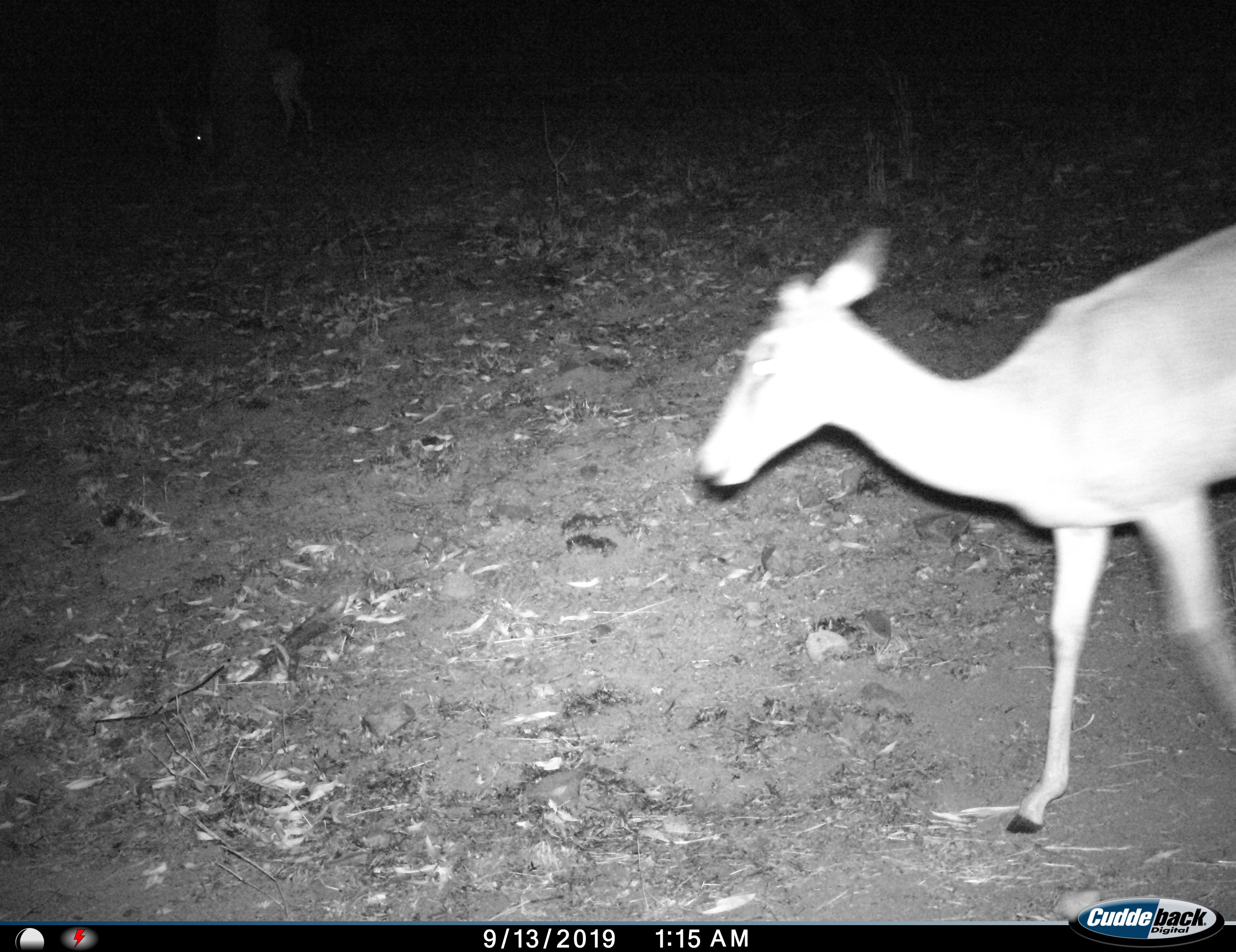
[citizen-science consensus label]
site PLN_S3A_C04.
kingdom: Animalia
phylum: Chordata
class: Mammalia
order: Artiodactyla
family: Bovidae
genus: Aepyceros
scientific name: Aepyceros melampus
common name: impala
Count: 2.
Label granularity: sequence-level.